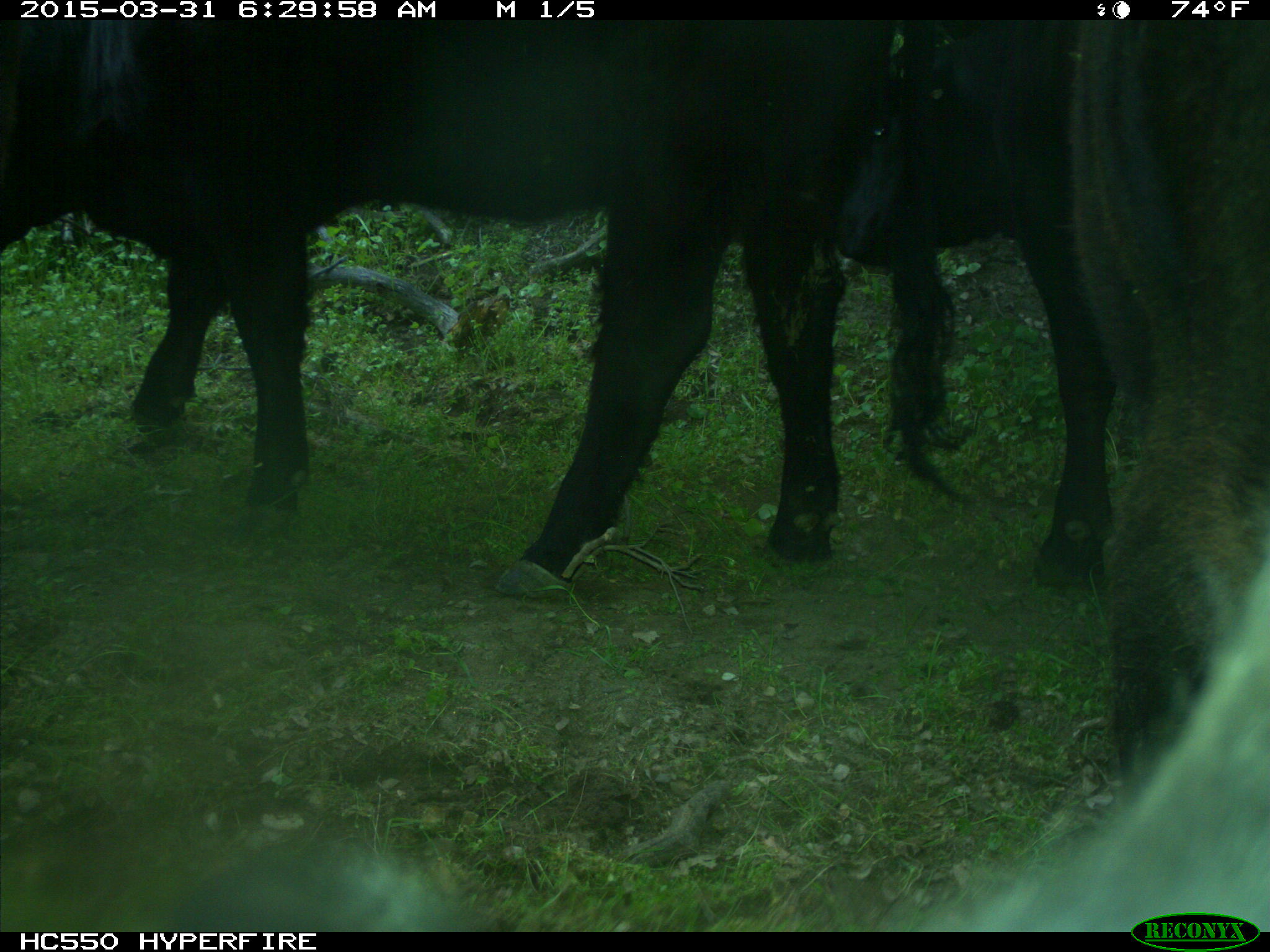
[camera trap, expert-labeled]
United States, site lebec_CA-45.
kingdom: Animalia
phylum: Chordata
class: Mammalia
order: Artiodactyla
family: Bovidae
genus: Bos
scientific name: Bos taurus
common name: domestic cow